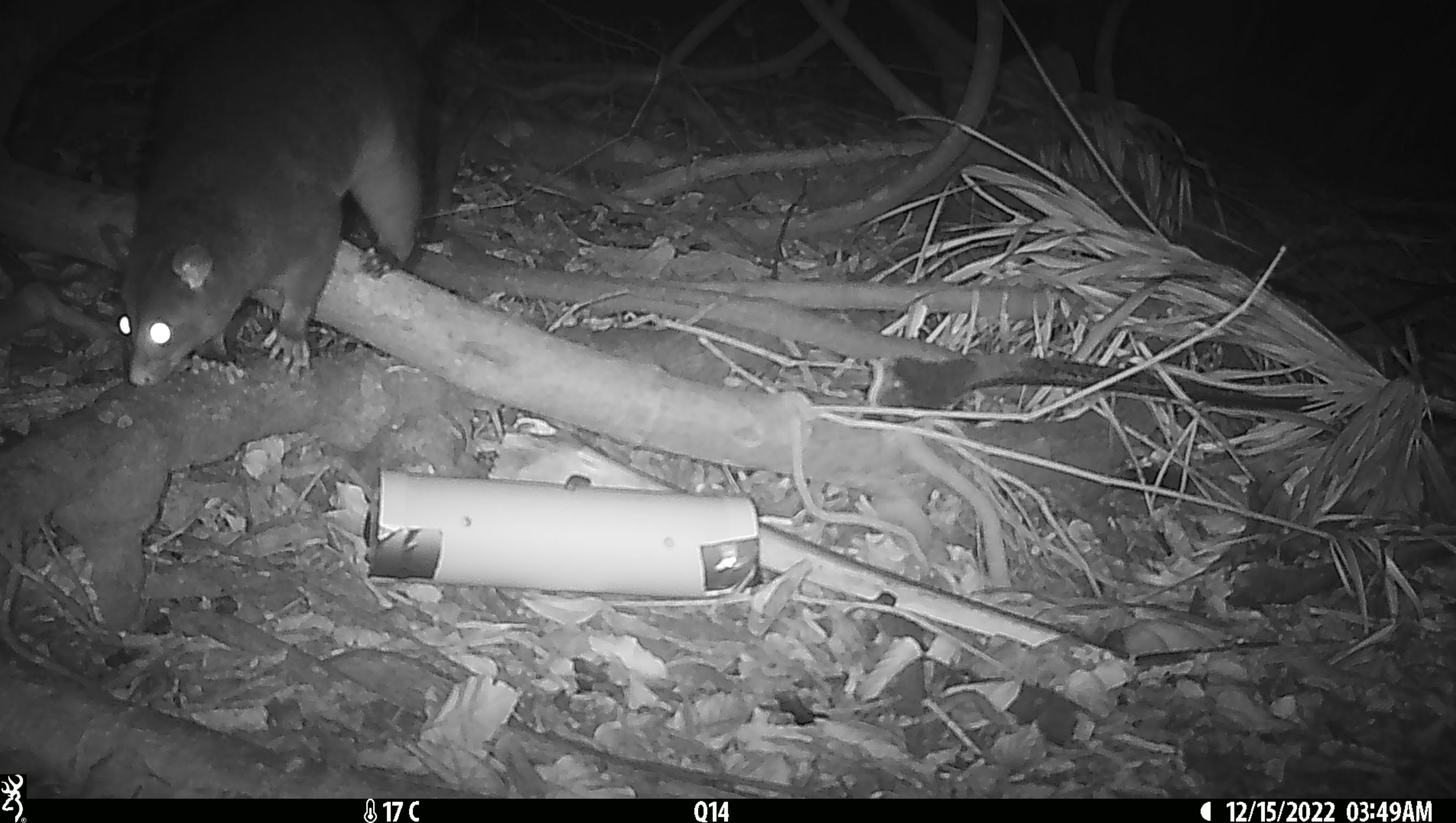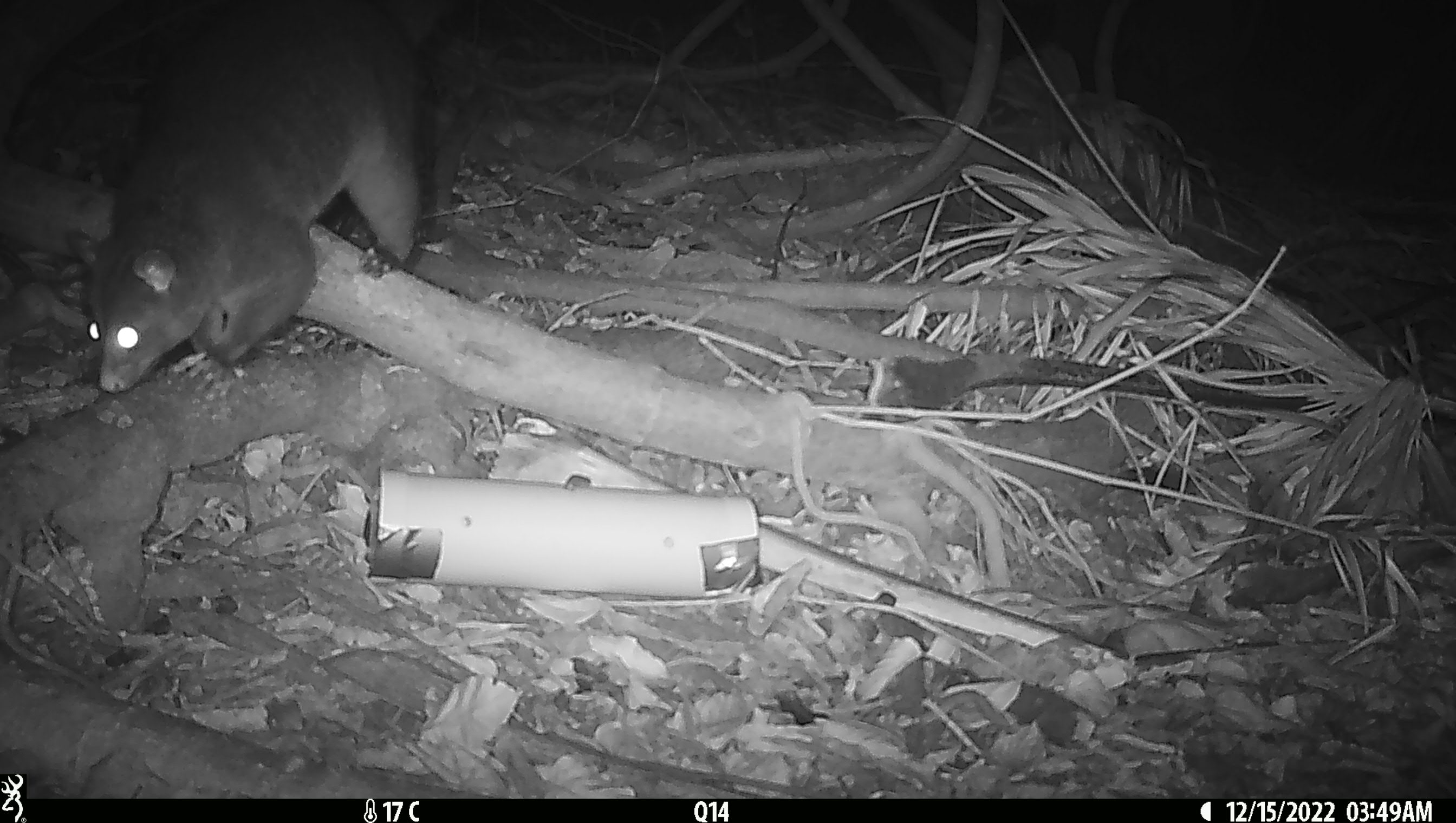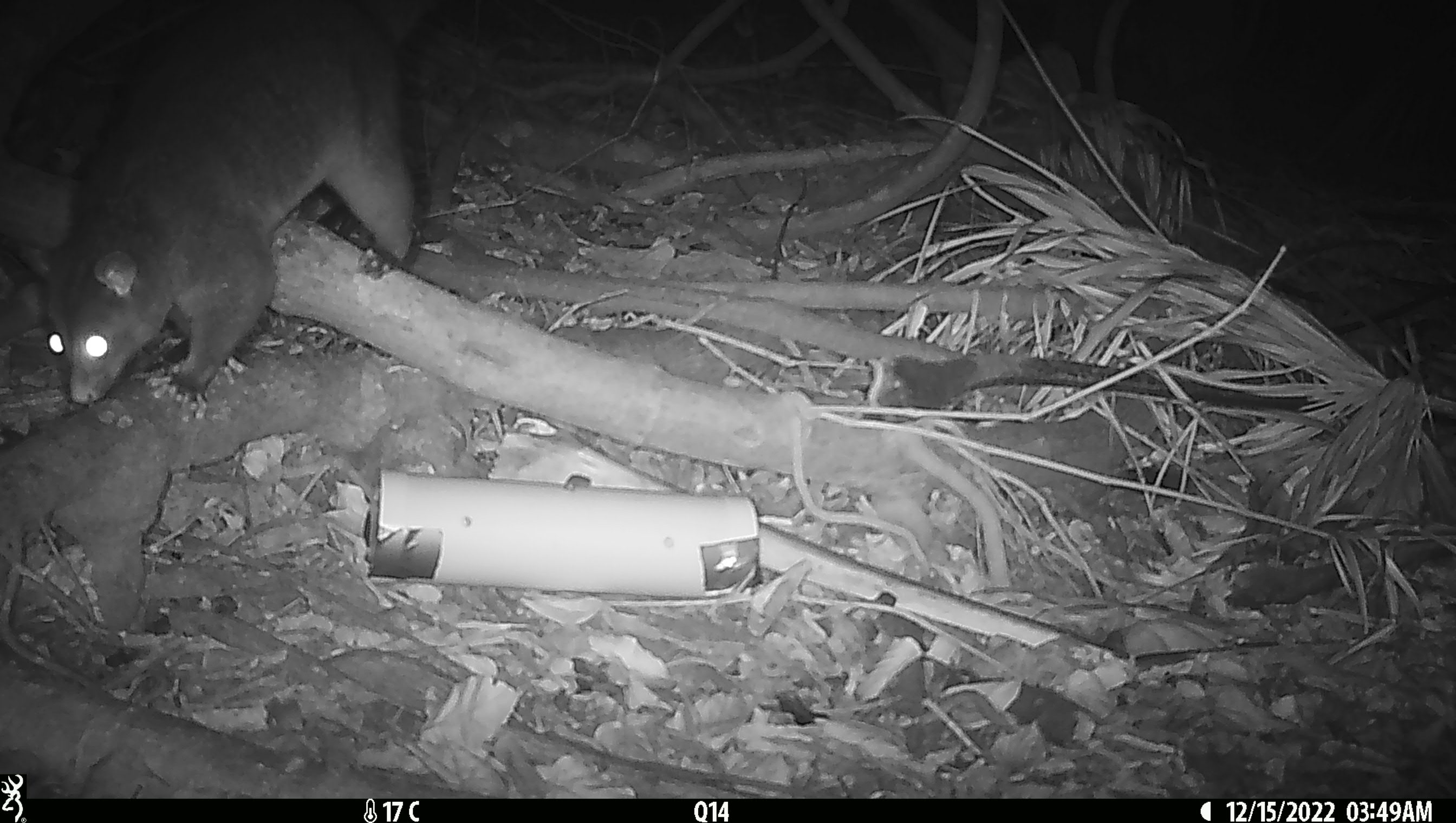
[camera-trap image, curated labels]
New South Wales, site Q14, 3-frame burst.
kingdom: Animalia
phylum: Chordata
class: Mammalia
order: Diprotodontia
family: Phalangeridae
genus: Trichosurus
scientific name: Trichosurus vulpecula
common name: common brushtail possum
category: possum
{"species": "possum (common brushtail possum) (Trichosurus vulpecula)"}